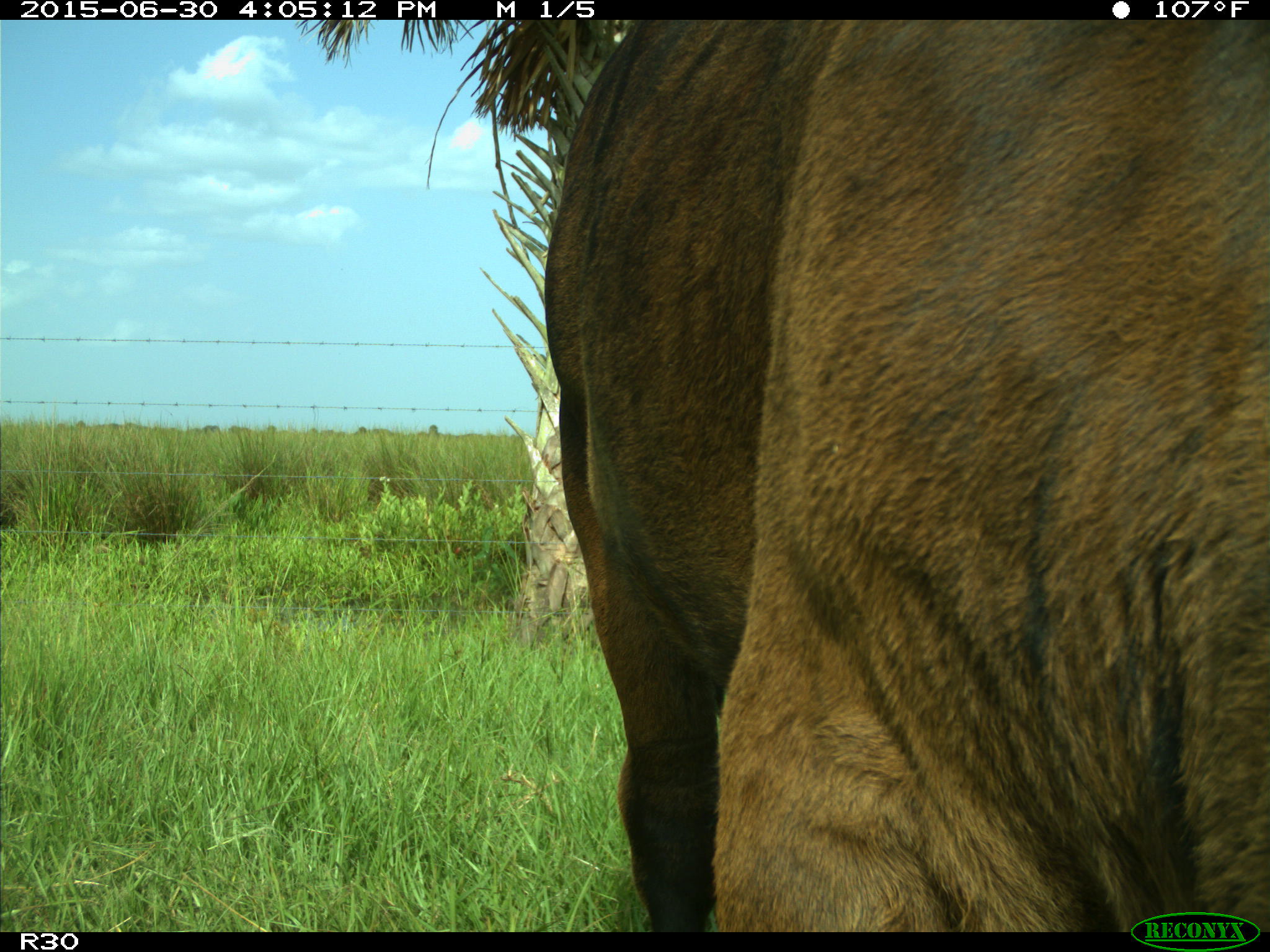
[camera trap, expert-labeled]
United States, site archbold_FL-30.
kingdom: Animalia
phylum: Chordata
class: Mammalia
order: Artiodactyla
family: Bovidae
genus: Bos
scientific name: Bos taurus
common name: domestic cow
Bos taurus (domestic cow).